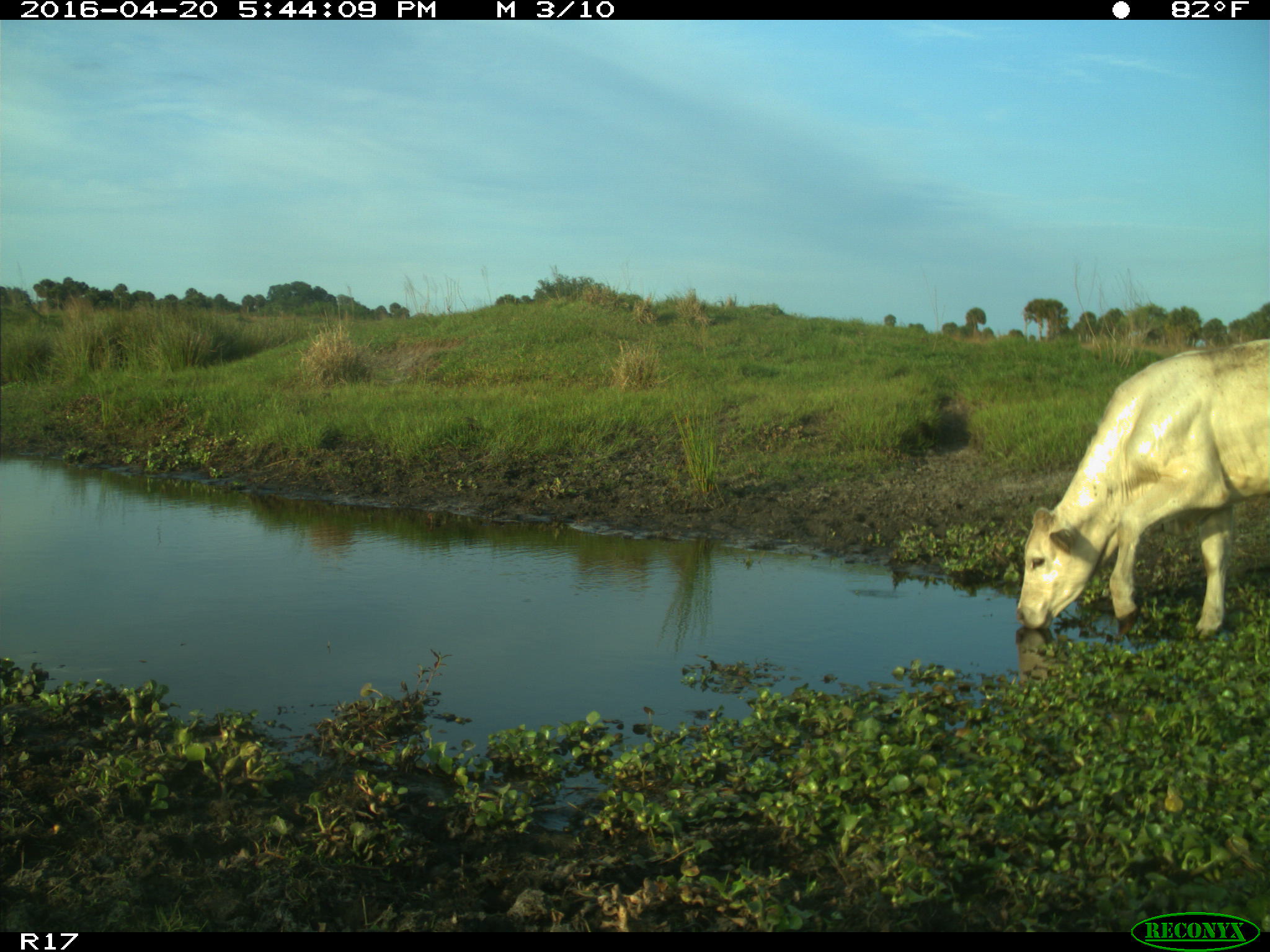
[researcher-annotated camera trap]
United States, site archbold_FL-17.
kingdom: Animalia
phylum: Chordata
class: Mammalia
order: Artiodactyla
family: Bovidae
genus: Bos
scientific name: Bos taurus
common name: domestic cow